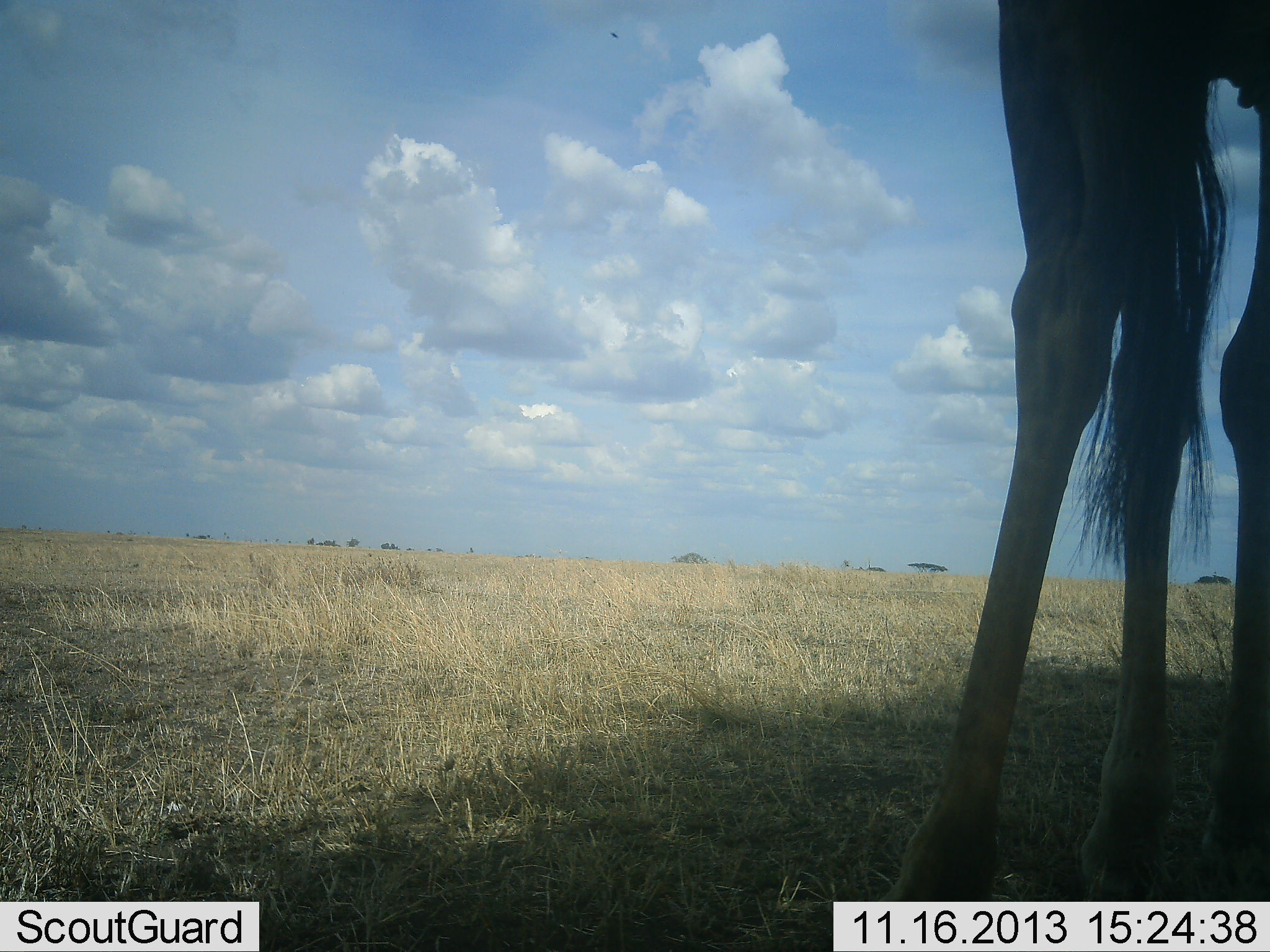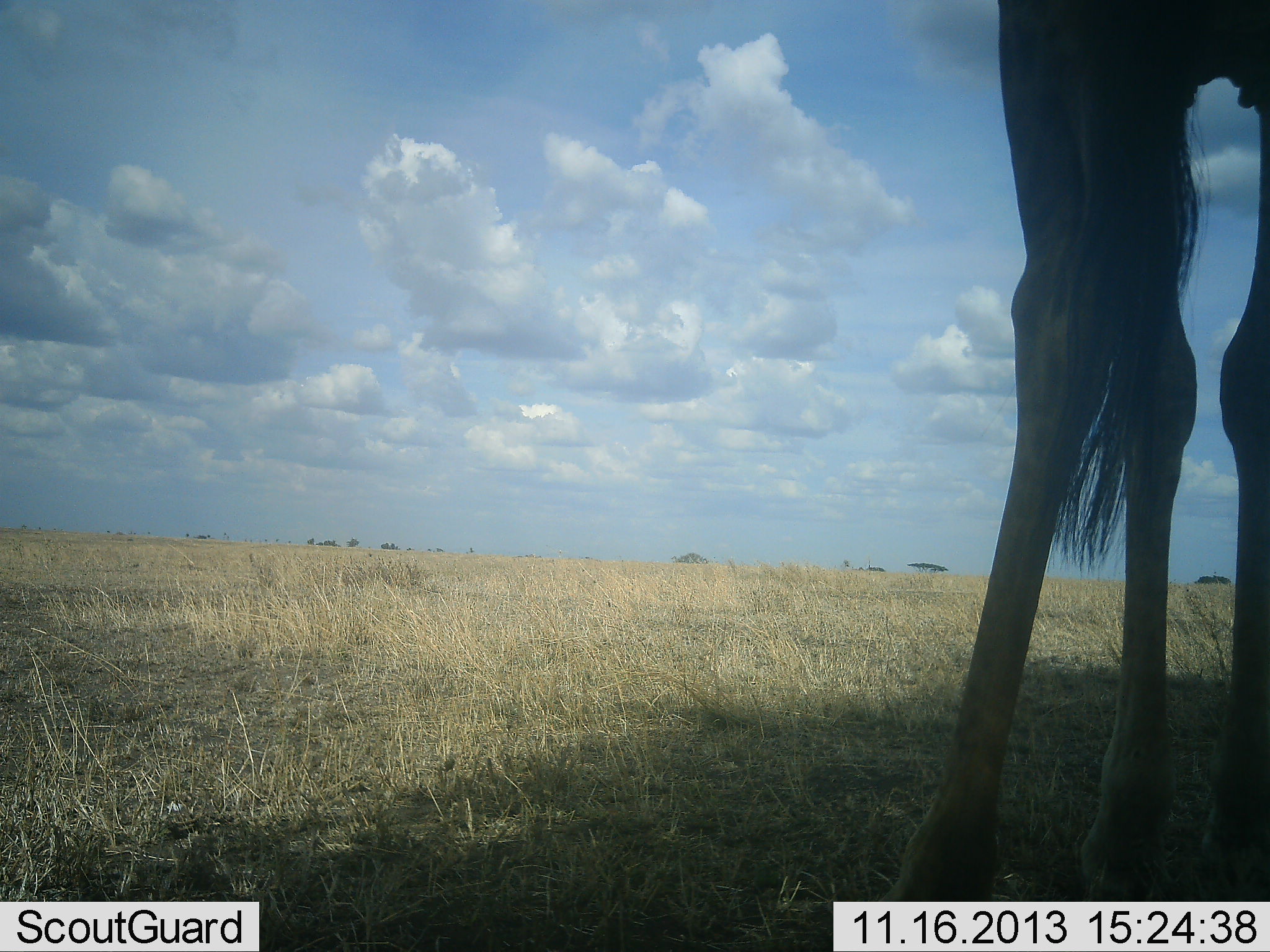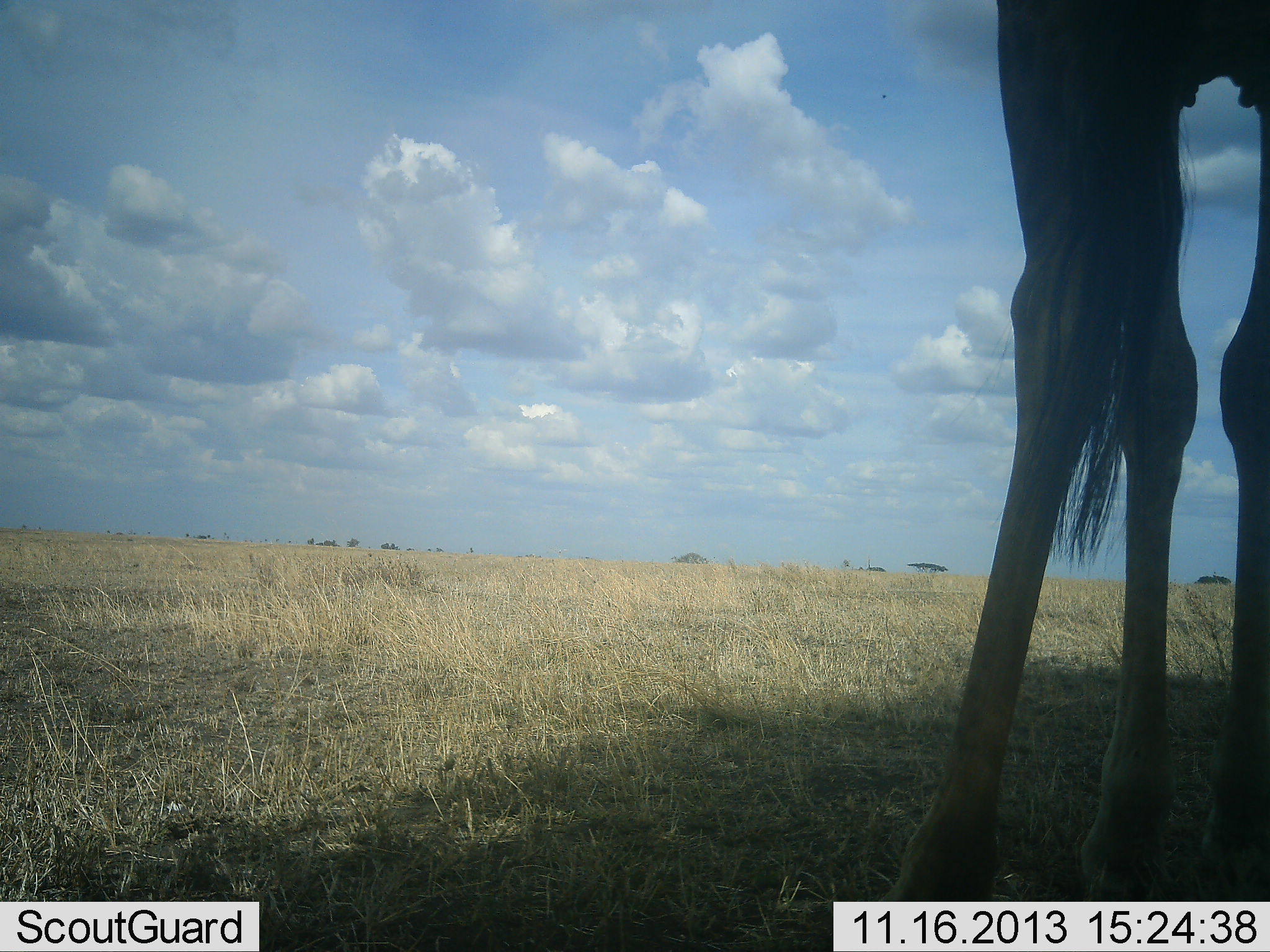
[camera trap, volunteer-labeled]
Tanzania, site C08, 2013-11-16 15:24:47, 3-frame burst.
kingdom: Animalia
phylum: Chordata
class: Mammalia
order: Artiodactyla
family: Giraffidae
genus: Giraffa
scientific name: Giraffa camelopardalis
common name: giraffe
Giraffe (Giraffa camelopardalis), count 1. Behavior (volunteer vote fractions): standing 100%, resting 10%, moving 0%, interacting 0%. Young present (vote fraction): 0%. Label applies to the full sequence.